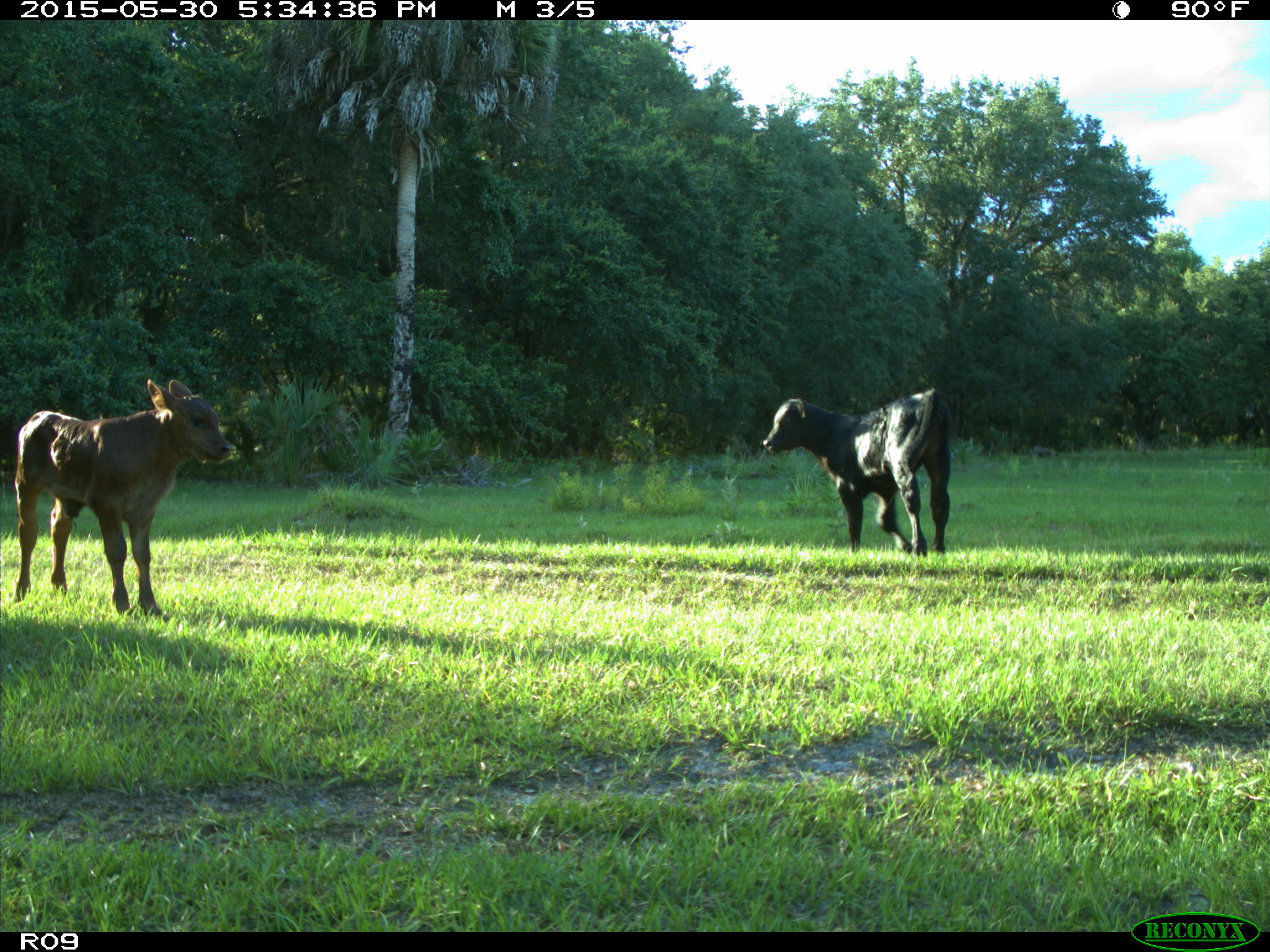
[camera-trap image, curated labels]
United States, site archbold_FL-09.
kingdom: Animalia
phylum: Chordata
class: Mammalia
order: Artiodactyla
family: Bovidae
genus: Bos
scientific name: Bos taurus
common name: domestic cow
Bos taurus (domestic cow).